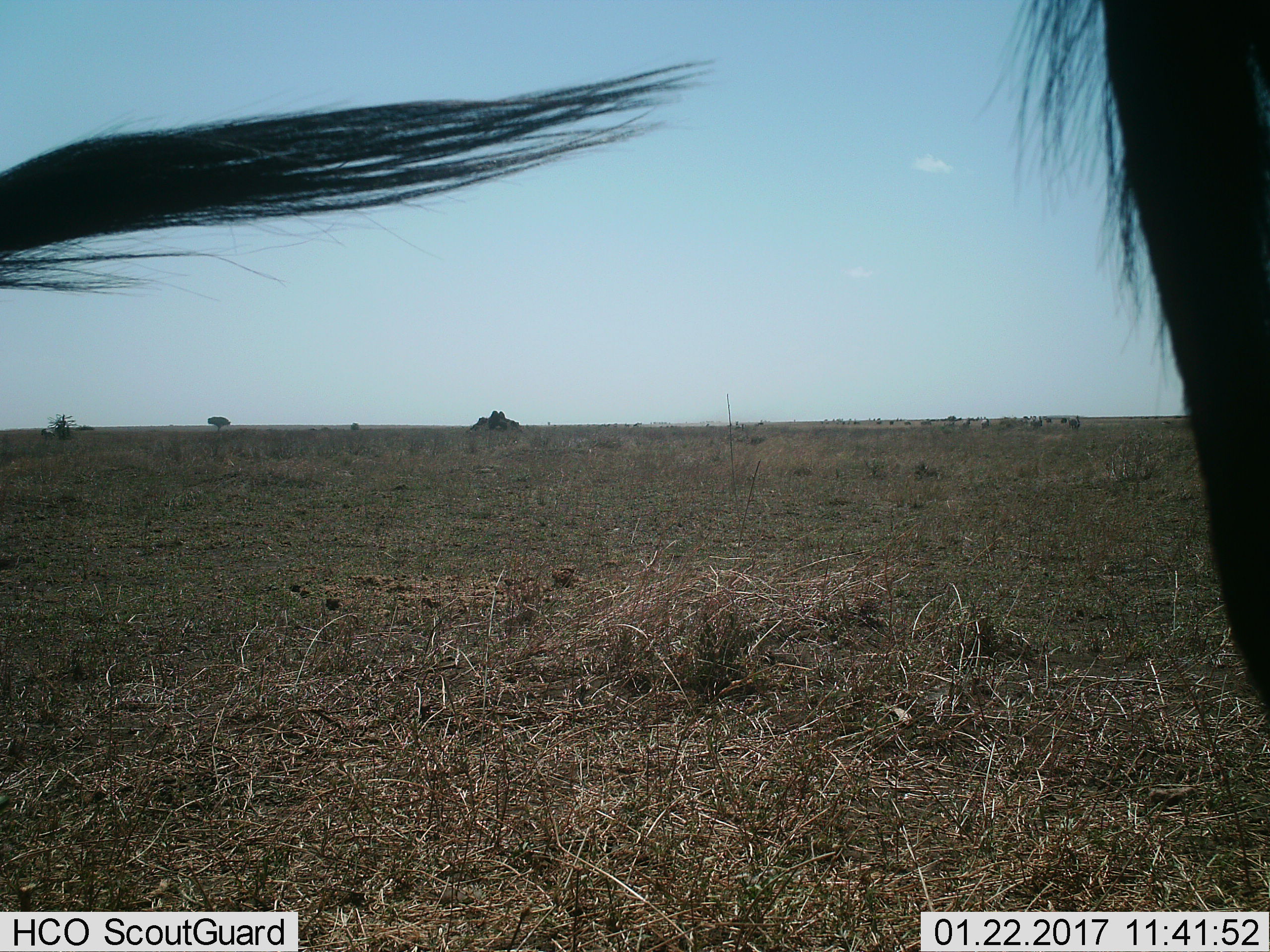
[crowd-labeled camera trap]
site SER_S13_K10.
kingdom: Animalia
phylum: Chordata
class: Mammalia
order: Artiodactyla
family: Bovidae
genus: Connochaetes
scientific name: Connochaetes taurinus taurinus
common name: blue wildebeest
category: wildebeestblue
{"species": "wildebeestblue (blue wildebeest) (Connochaetes taurinus taurinus)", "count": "11-50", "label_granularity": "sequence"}